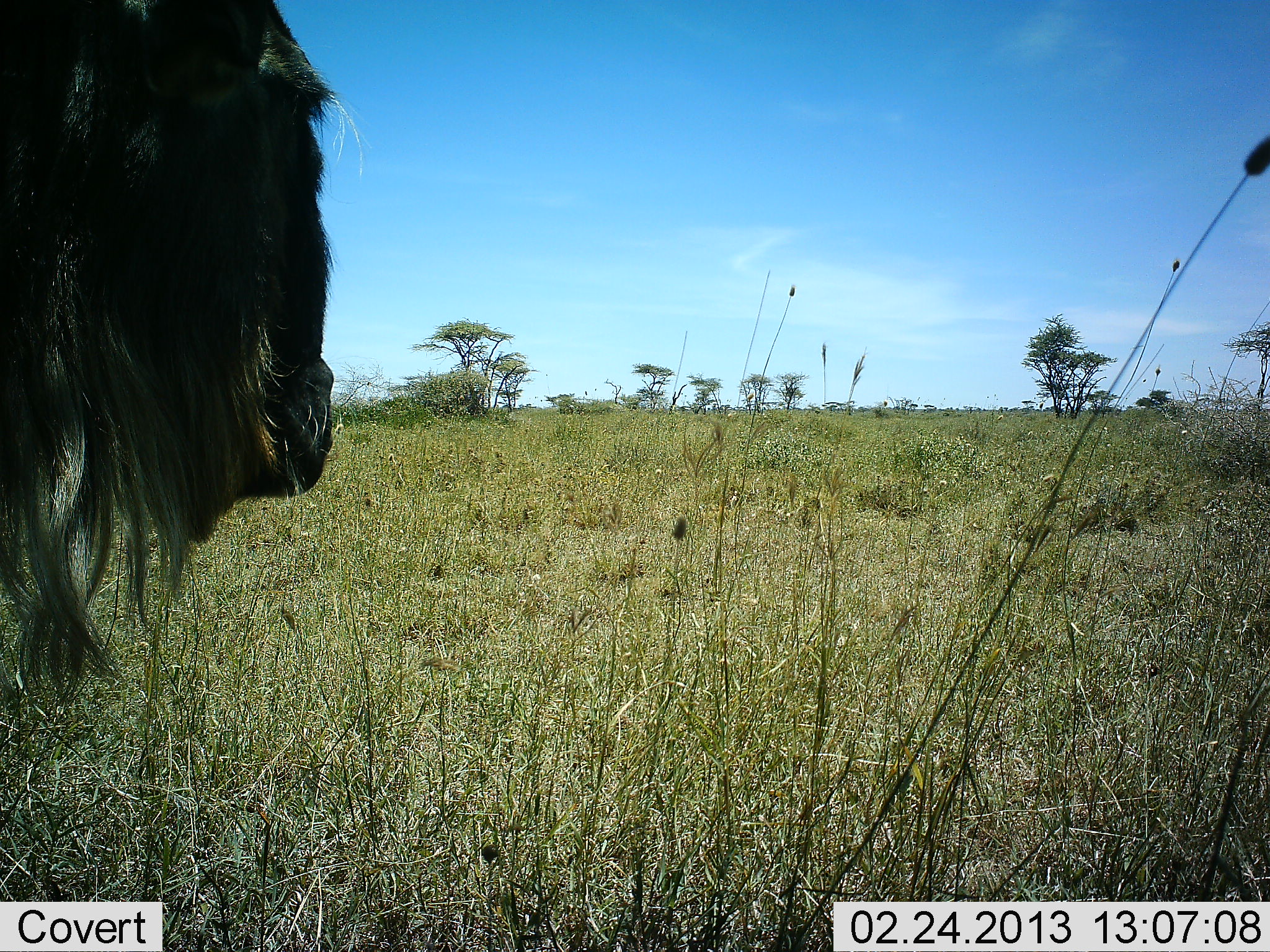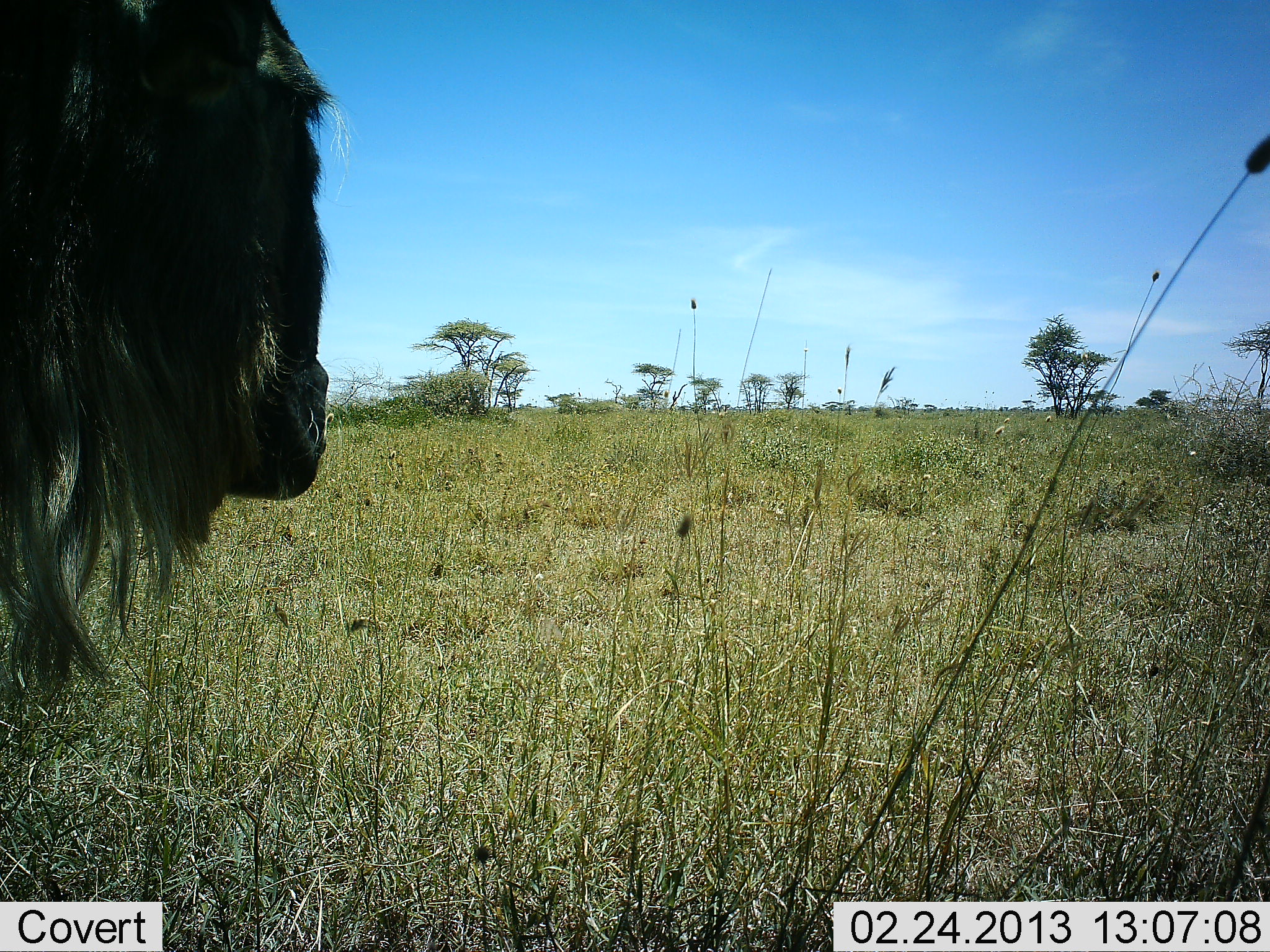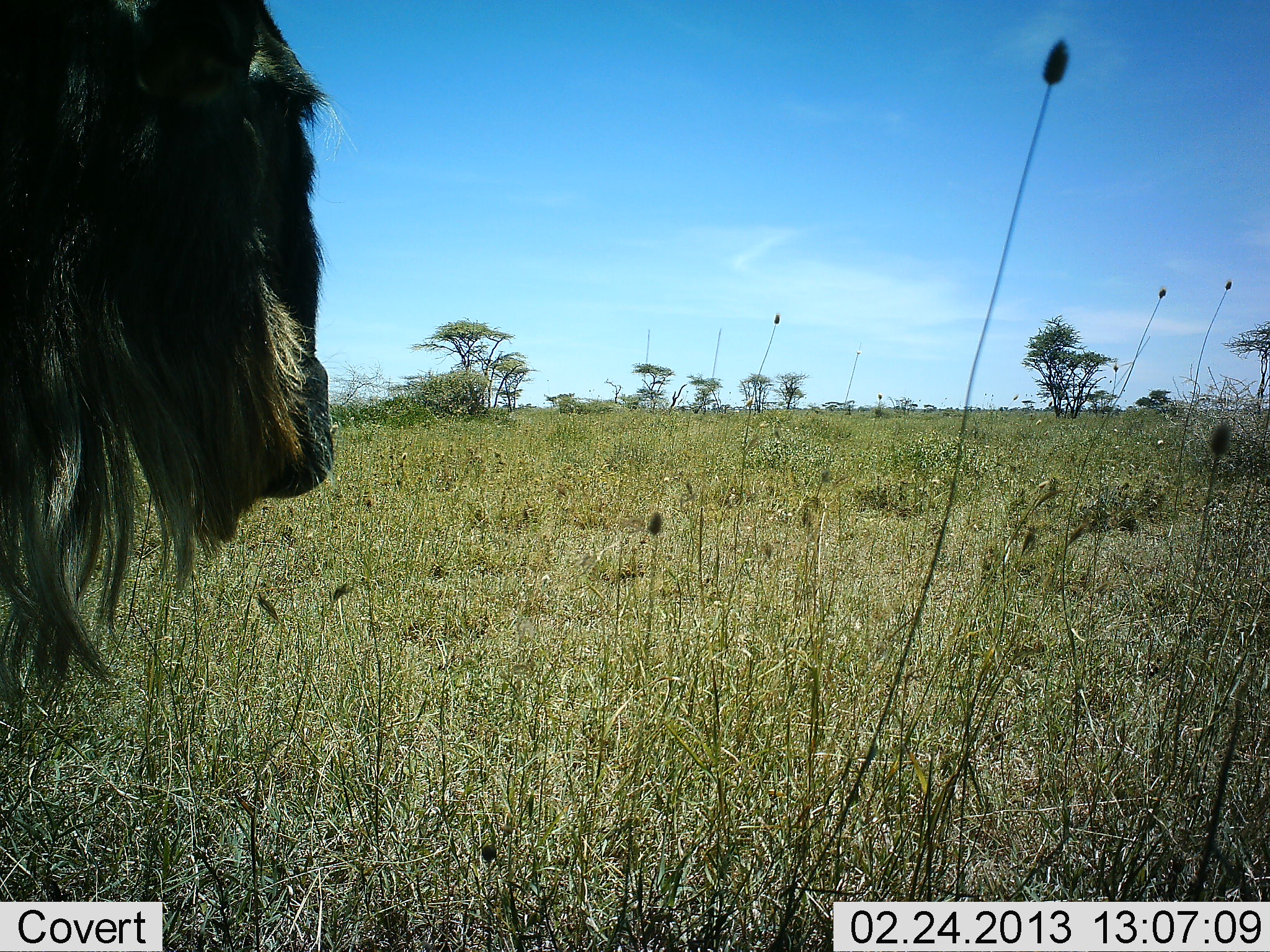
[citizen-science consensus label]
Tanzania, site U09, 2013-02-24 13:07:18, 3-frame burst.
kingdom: Animalia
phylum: Chordata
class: Mammalia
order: Artiodactyla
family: Bovidae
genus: Connochaetes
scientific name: Connochaetes taurinus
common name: blue wildebeest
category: wildebeest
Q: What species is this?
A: Wildebeest (blue wildebeest) (Connochaetes taurinus).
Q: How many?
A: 1.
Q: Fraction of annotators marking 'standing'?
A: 81%.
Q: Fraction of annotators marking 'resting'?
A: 3%.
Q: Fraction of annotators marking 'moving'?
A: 3%.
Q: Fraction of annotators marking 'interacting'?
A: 0%.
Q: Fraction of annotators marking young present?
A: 0%.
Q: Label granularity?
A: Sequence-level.